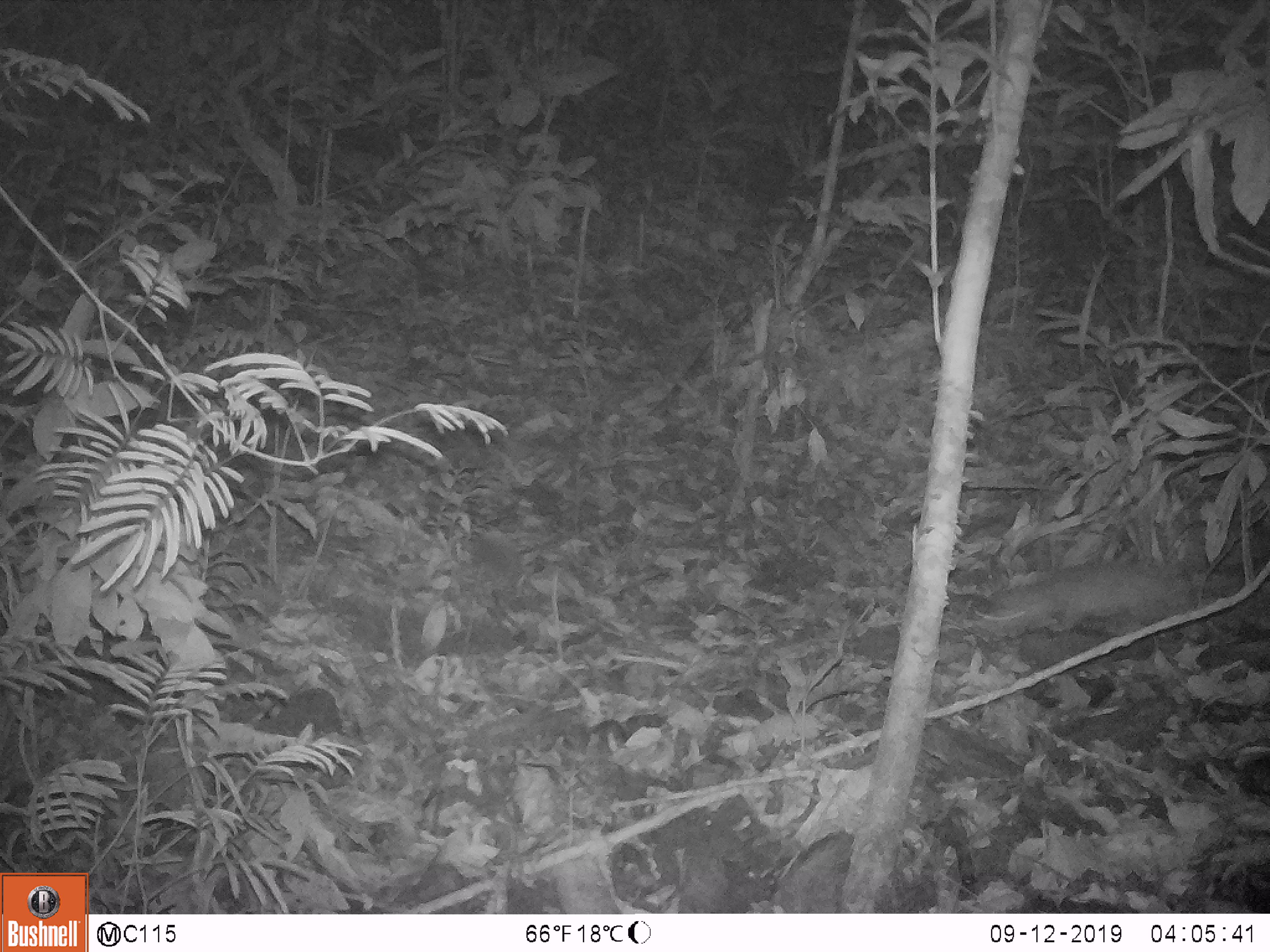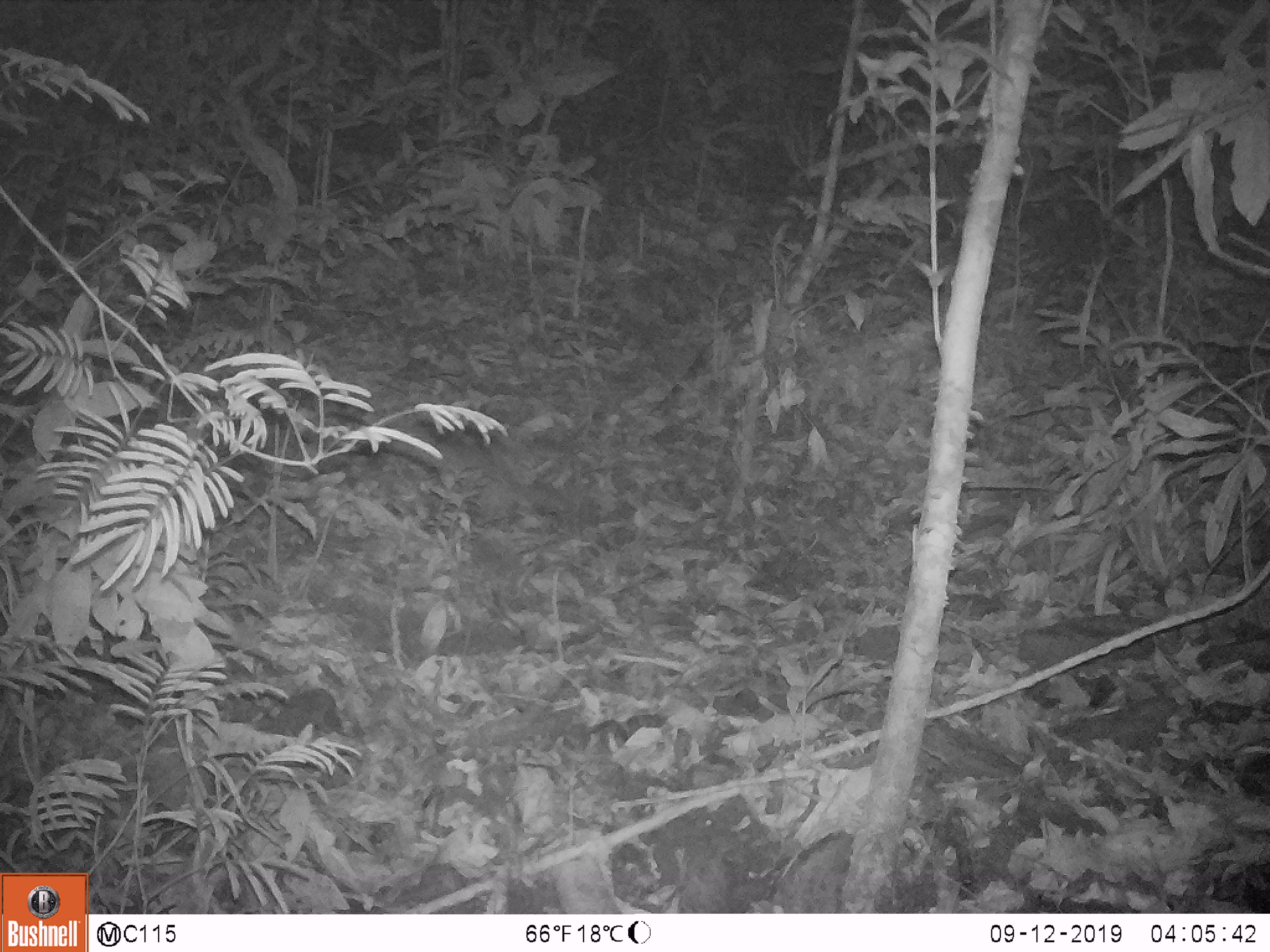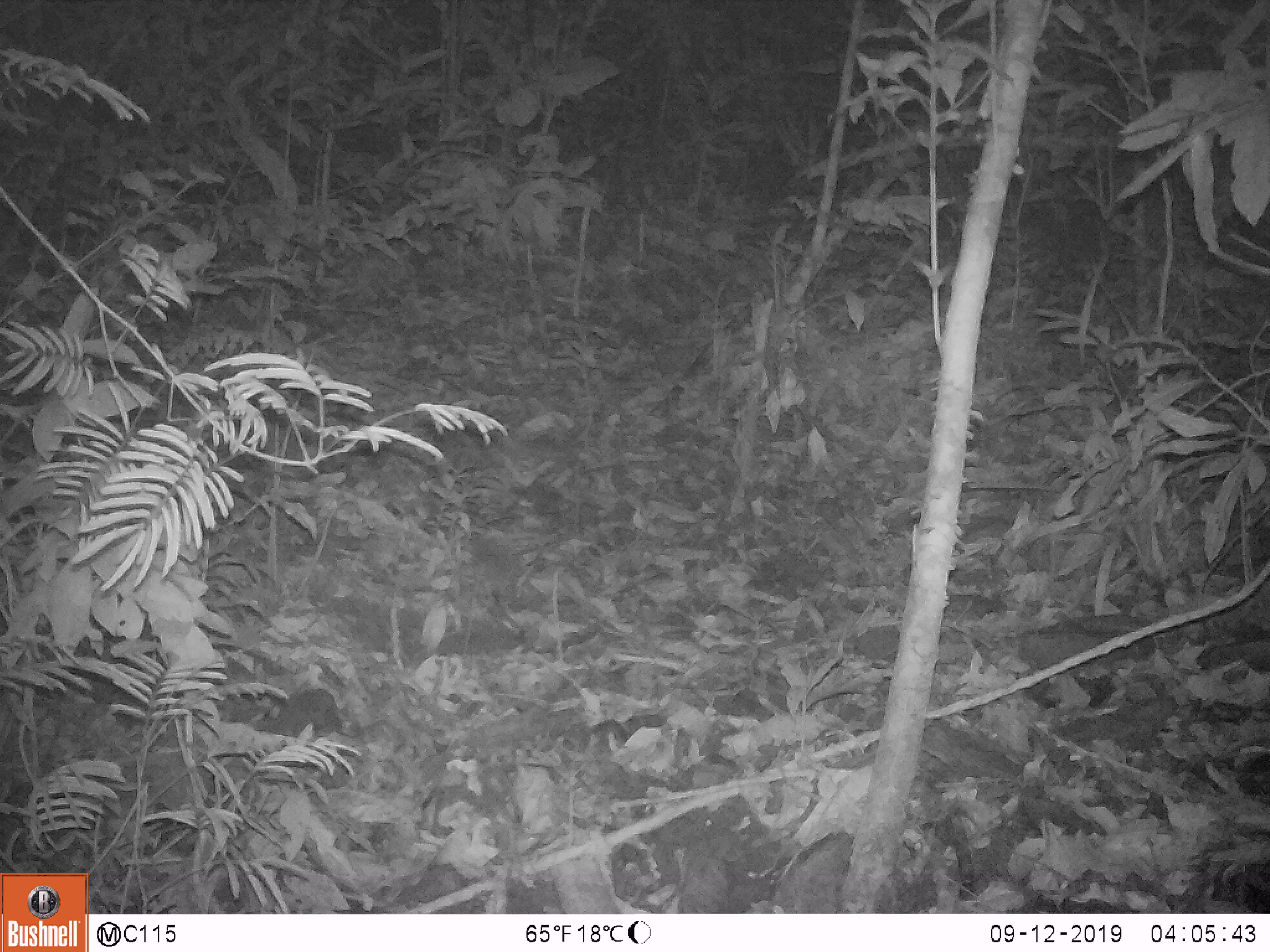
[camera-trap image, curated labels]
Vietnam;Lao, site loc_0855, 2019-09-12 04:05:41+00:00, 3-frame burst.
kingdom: Animalia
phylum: Chordata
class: Mammalia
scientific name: Mammalia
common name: mammal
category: unidentified small mammal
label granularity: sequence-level